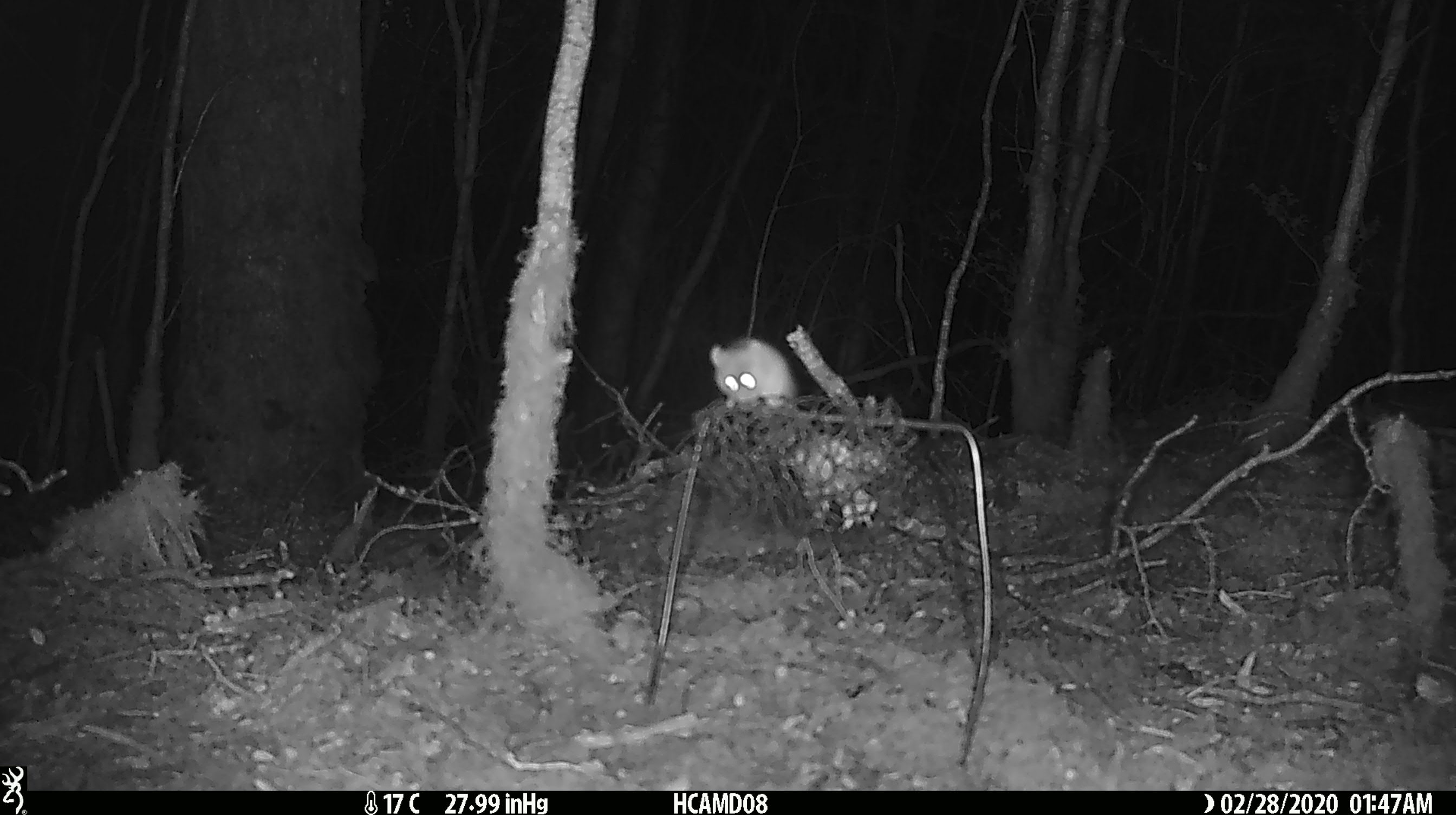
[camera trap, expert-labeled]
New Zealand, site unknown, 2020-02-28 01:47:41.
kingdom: Animalia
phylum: Chordata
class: Mammalia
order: Rodentia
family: Muridae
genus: Mus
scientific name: Mus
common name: mouse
Mouse (Mus).